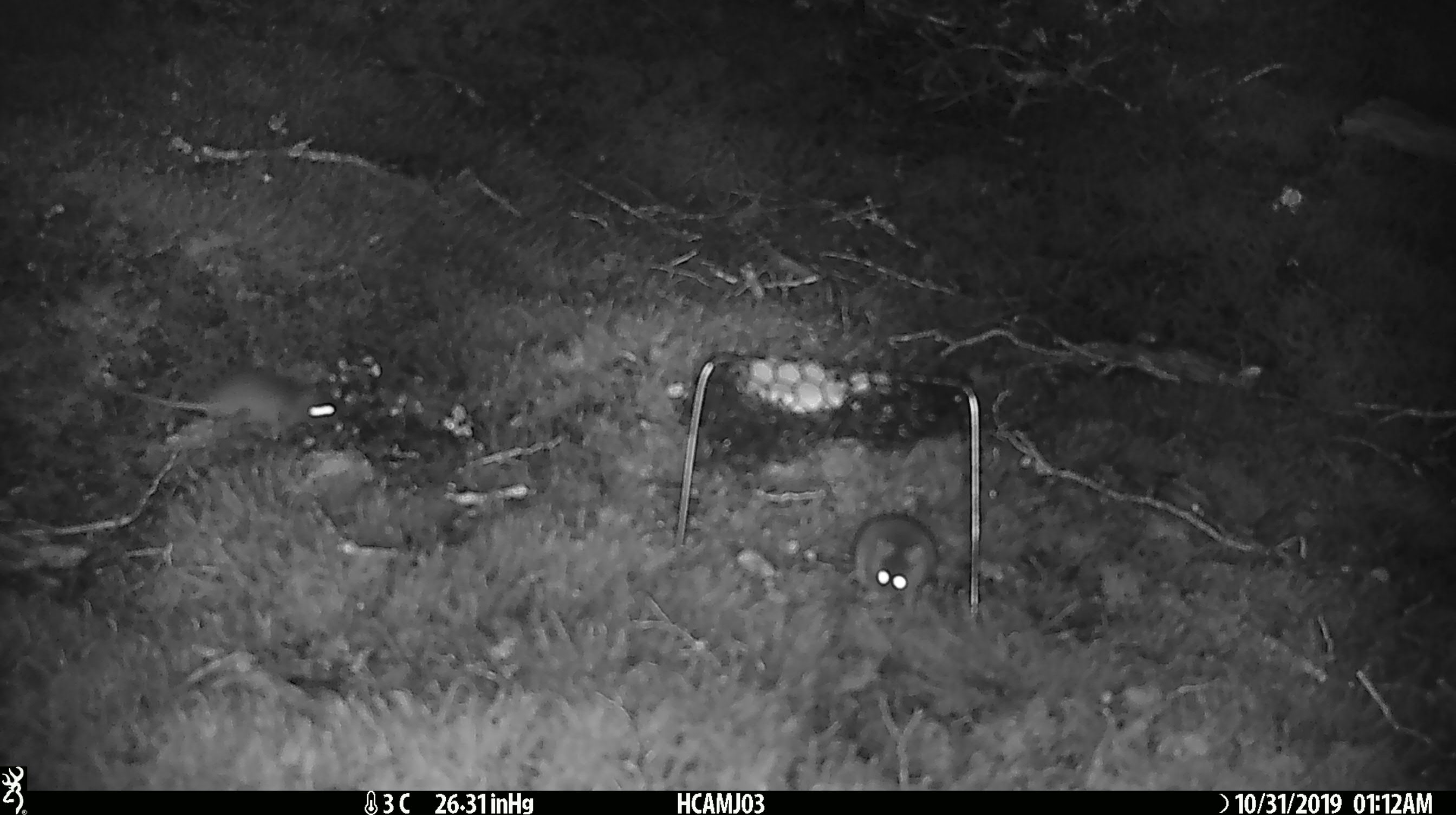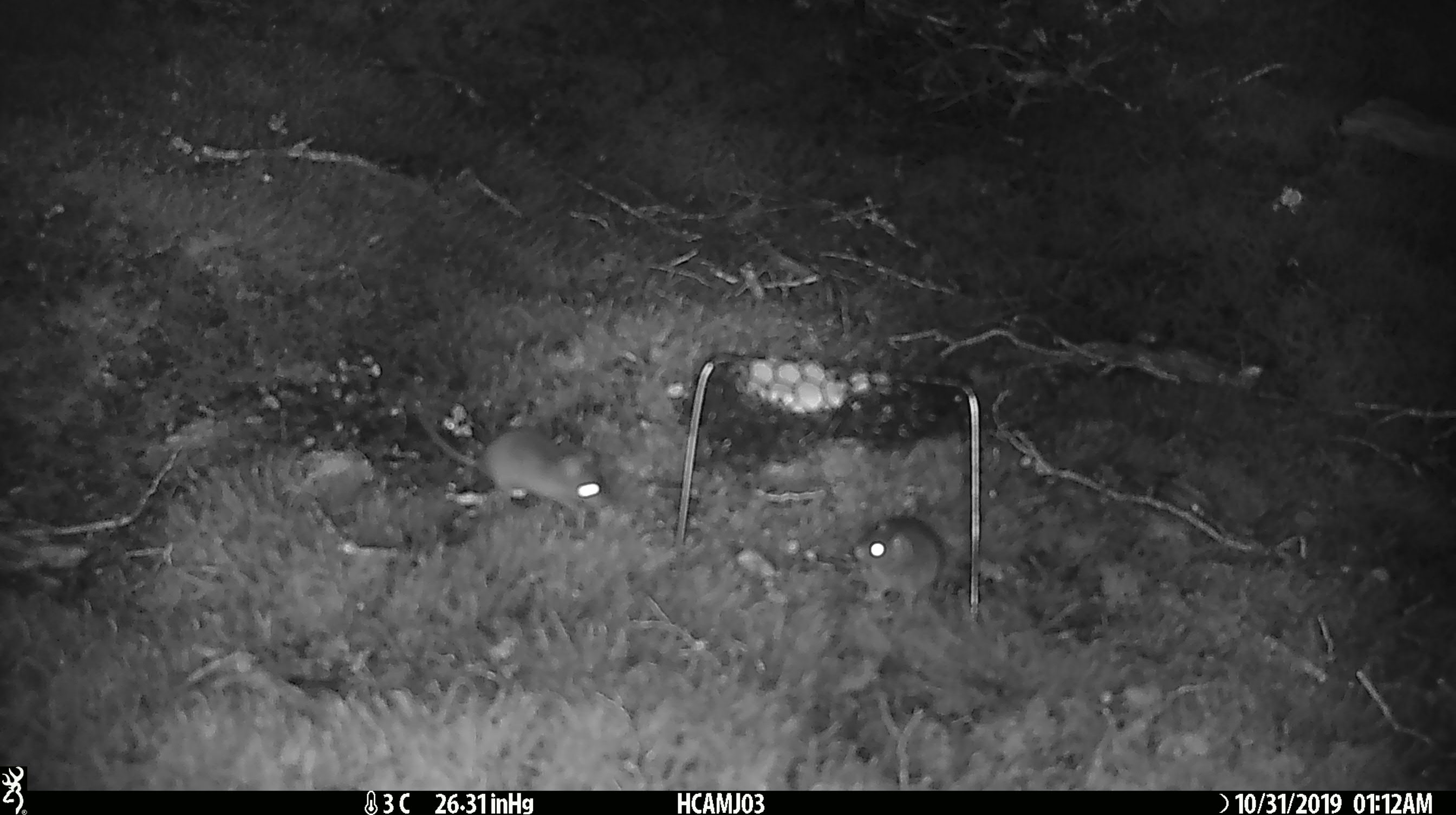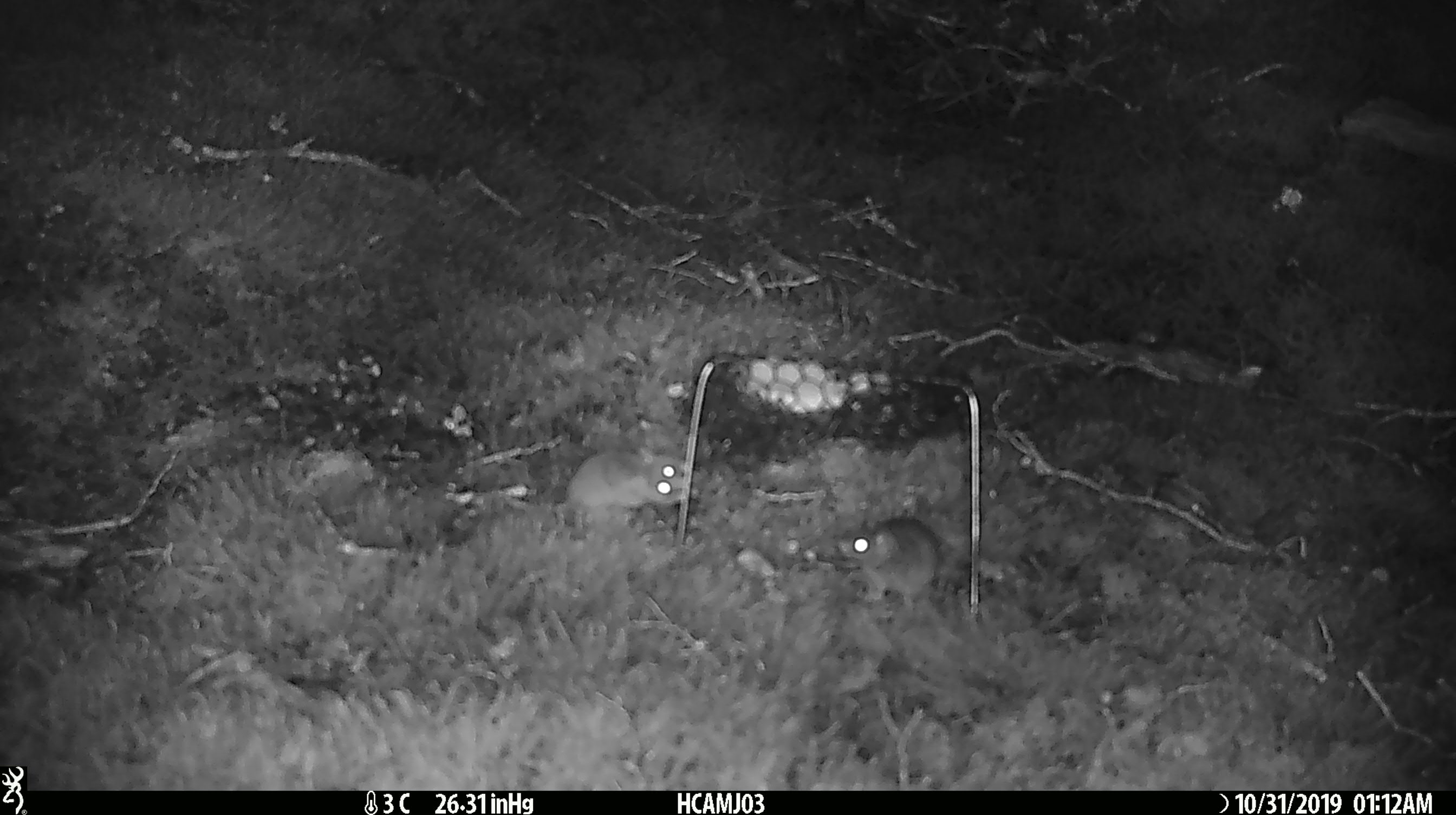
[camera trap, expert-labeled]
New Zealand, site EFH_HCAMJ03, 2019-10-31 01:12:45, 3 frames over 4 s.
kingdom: Animalia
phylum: Chordata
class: Mammalia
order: Rodentia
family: Muridae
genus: Mus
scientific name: Mus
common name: mouse